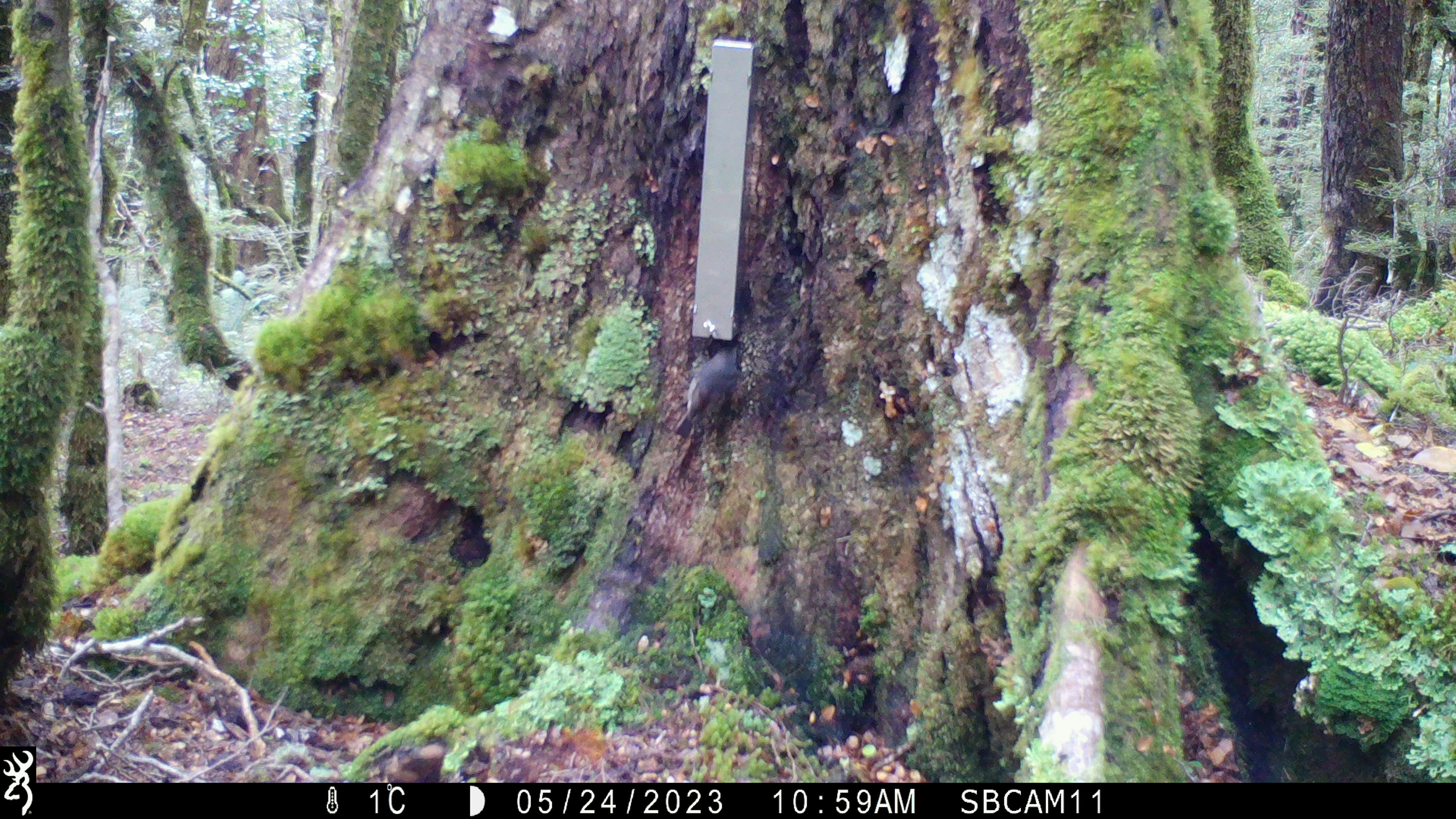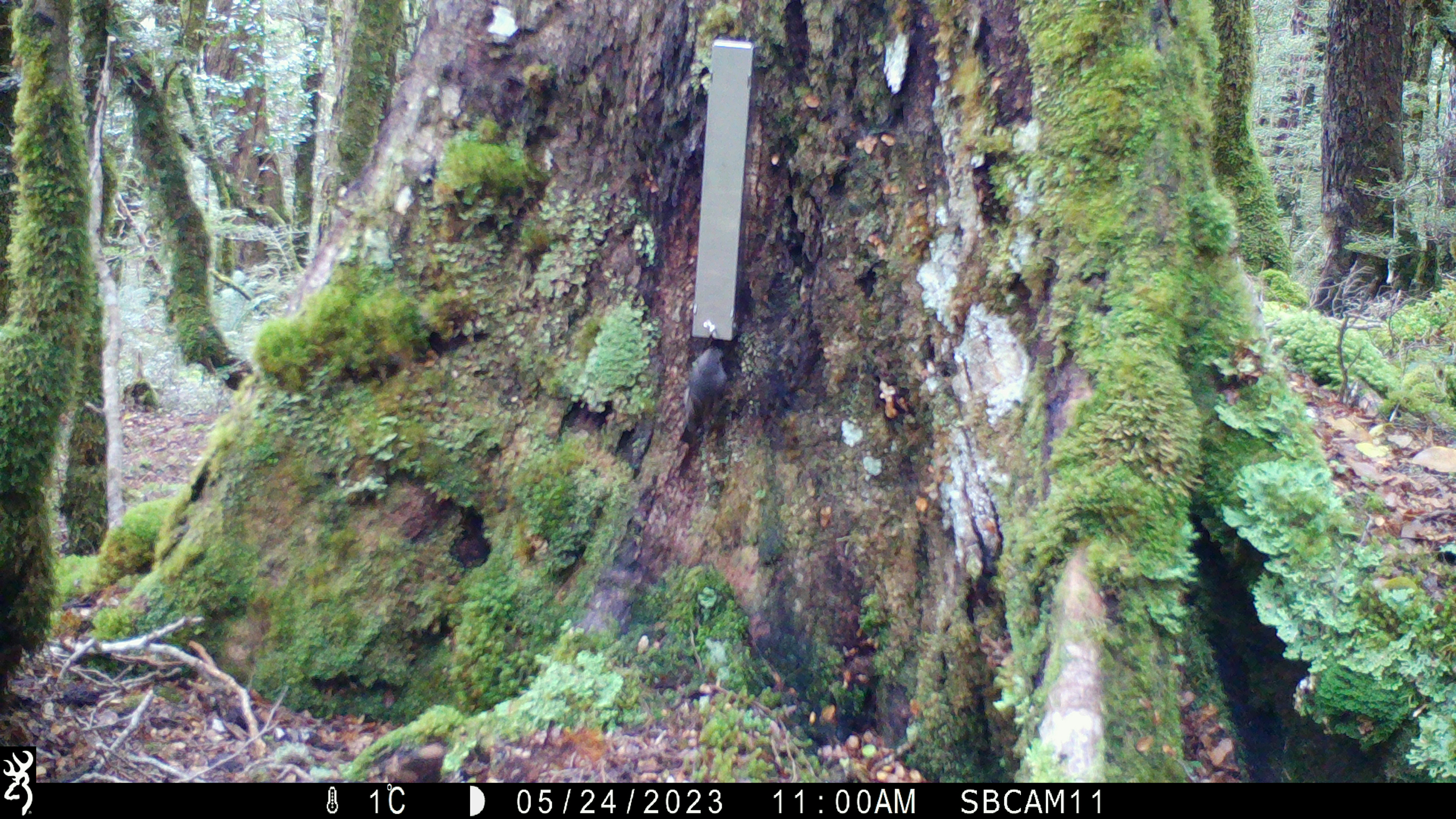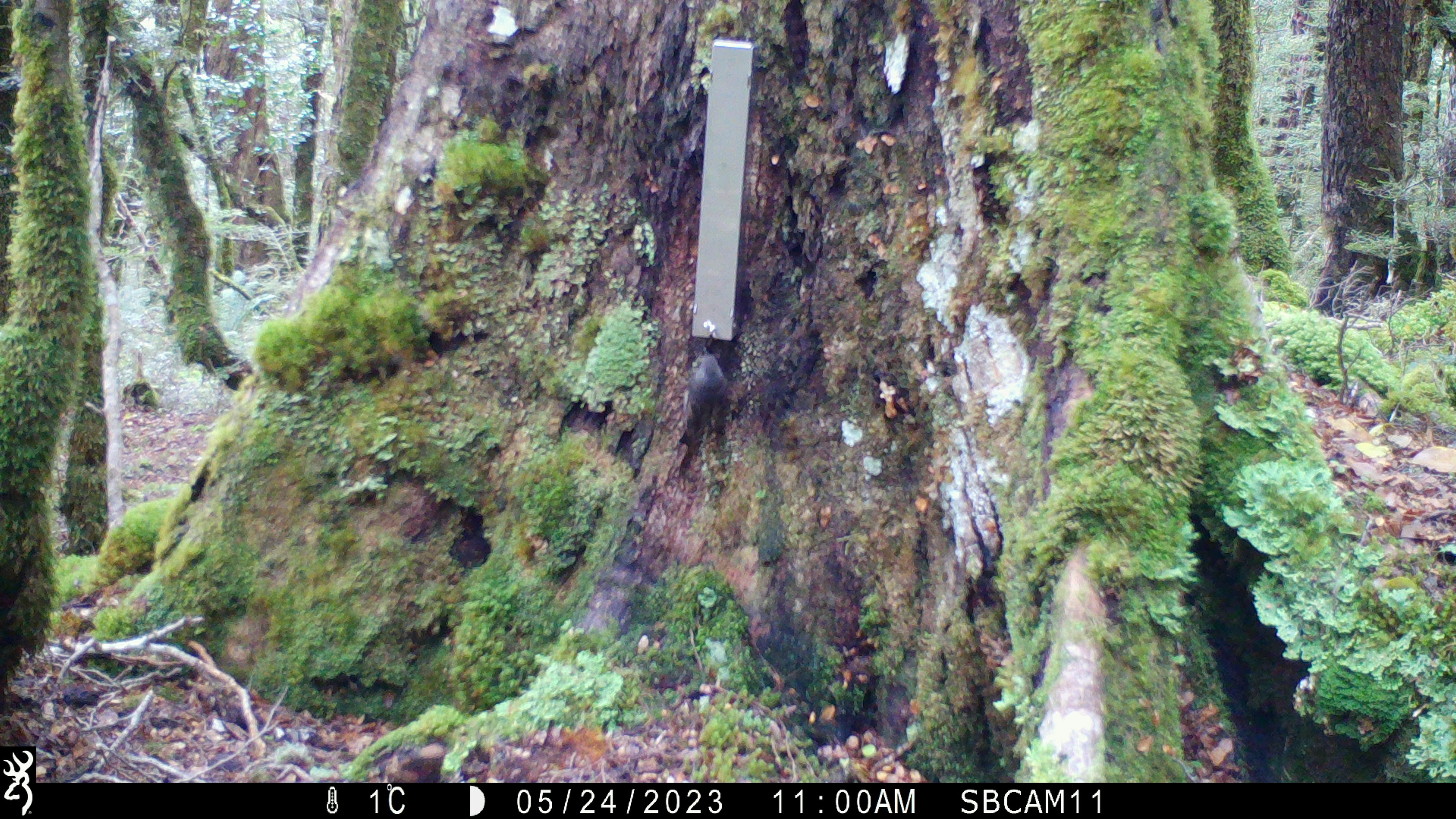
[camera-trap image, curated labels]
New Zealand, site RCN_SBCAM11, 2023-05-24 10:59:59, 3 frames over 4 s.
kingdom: Animalia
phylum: Chordata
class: Aves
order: Passeriformes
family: Petroicidae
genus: Petroica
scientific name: Petroica australis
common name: new zealand robin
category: robin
Robin (new zealand robin) (Petroica australis).